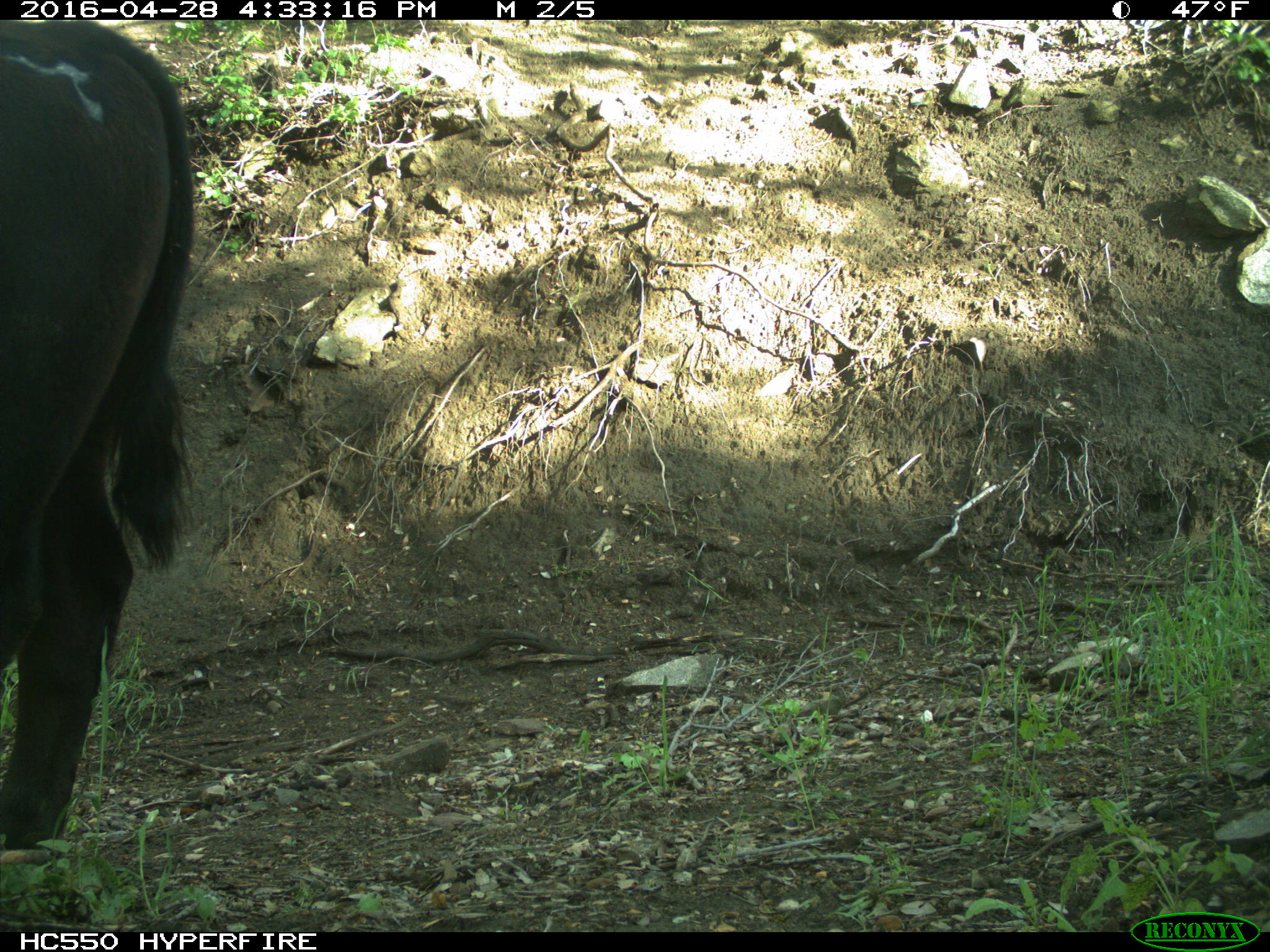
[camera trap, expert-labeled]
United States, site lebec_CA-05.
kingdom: Animalia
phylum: Chordata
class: Mammalia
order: Artiodactyla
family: Bovidae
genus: Bos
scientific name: Bos taurus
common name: domestic cow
Bos taurus (domestic cow).